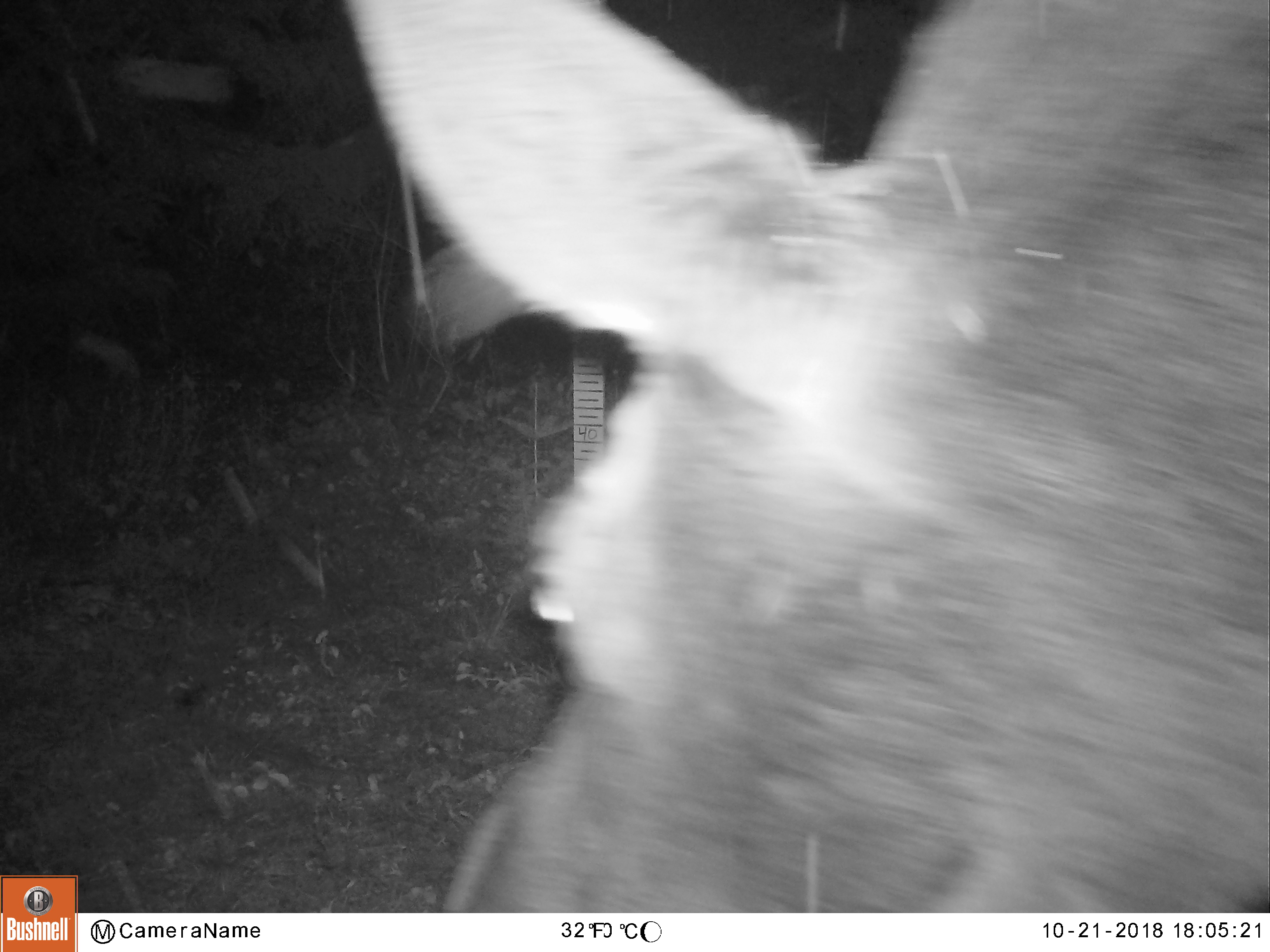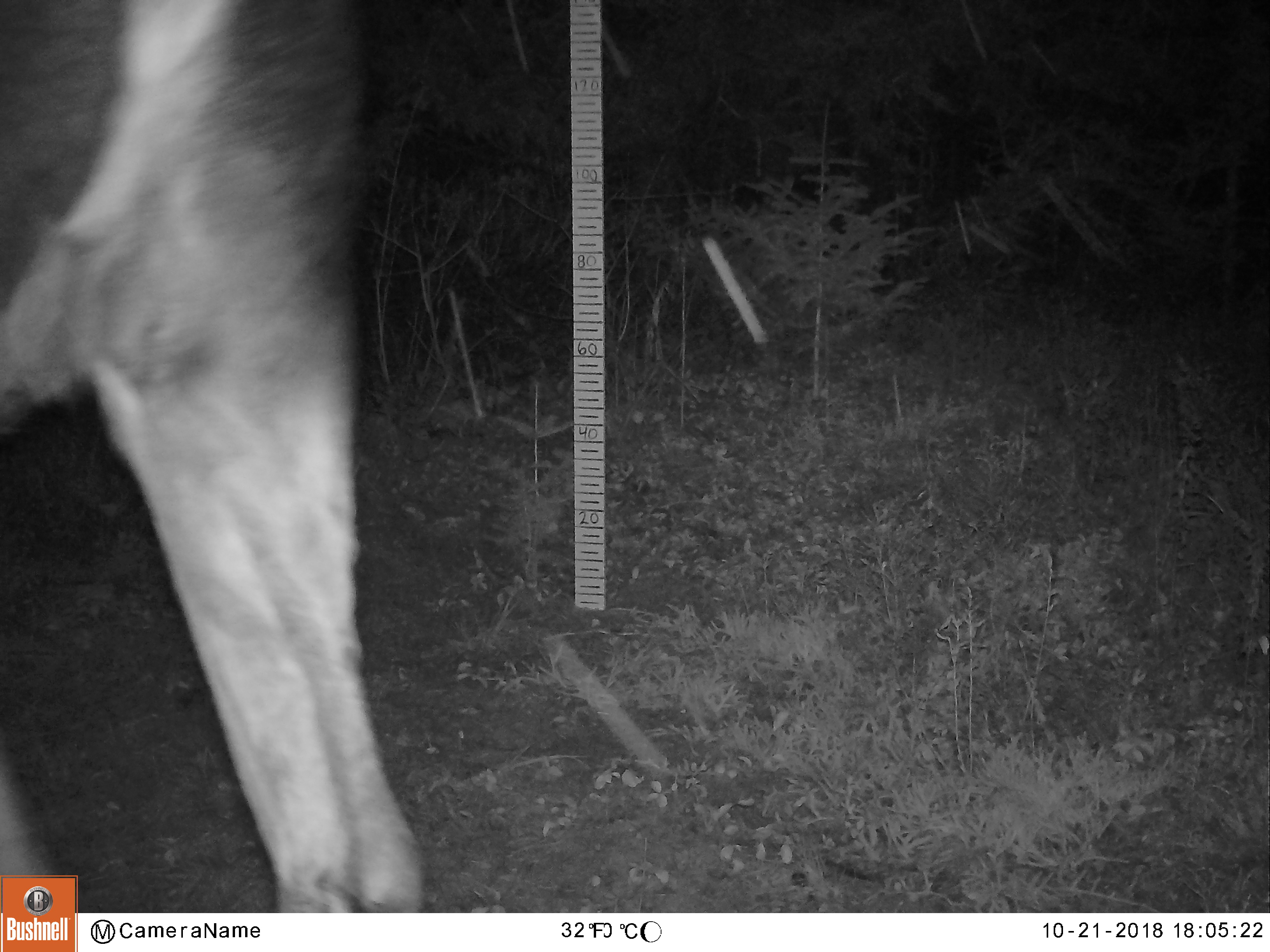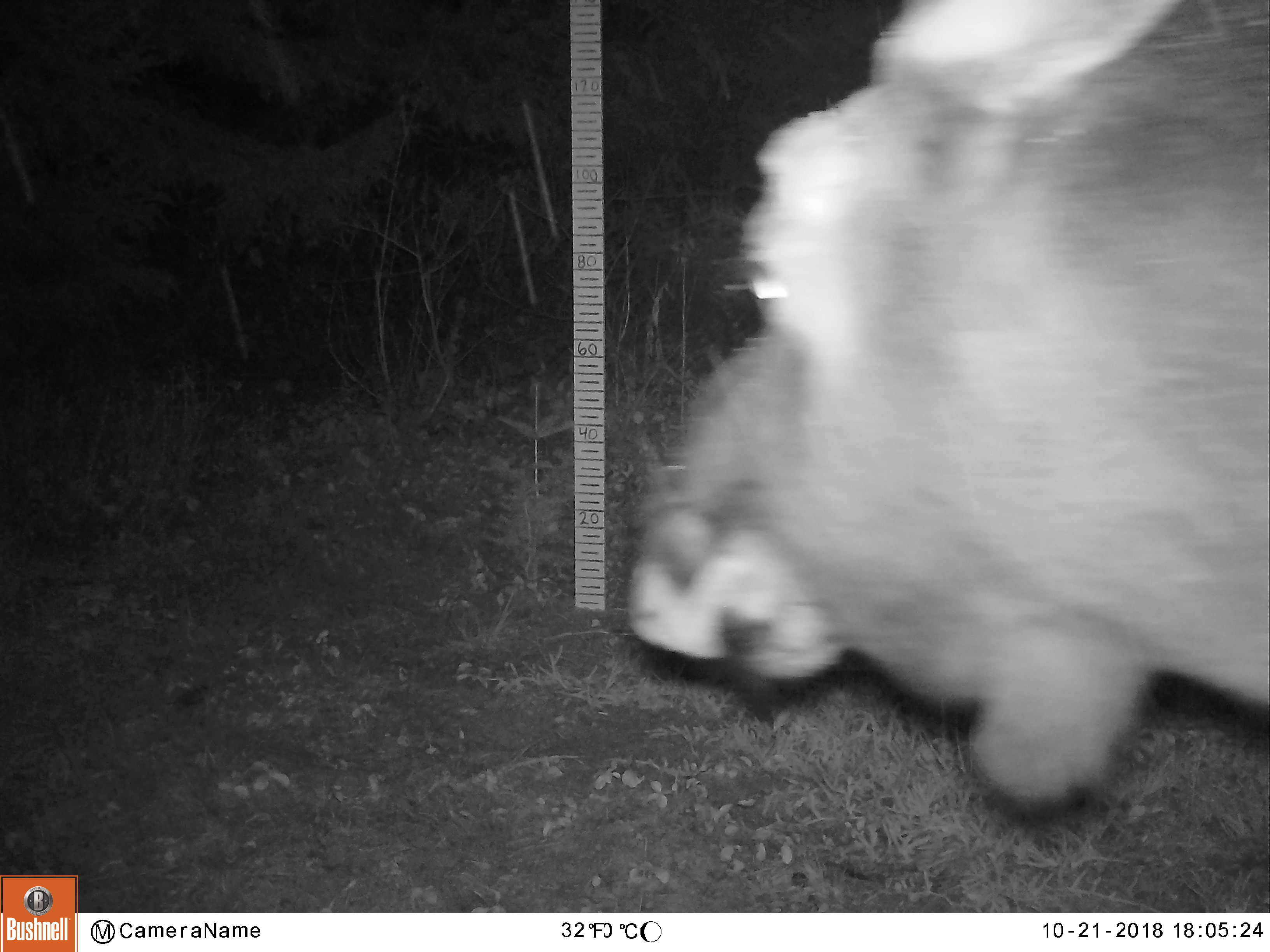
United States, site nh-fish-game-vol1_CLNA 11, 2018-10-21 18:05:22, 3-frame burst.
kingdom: Animalia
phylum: Chordata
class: Mammalia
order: Artiodactyla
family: Cervidae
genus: Alces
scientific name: Alces alces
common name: moose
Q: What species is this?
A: Moose (Alces alces).